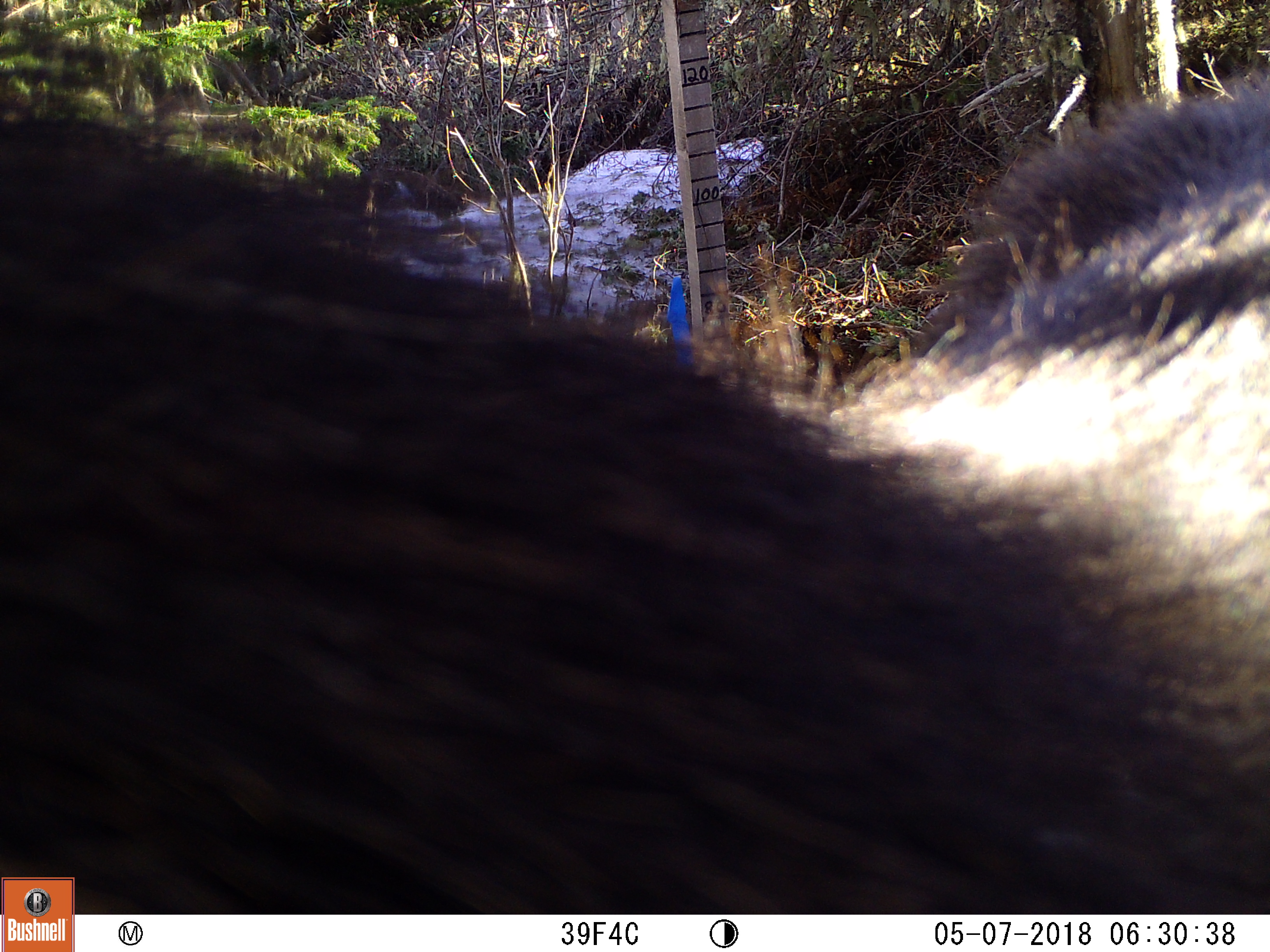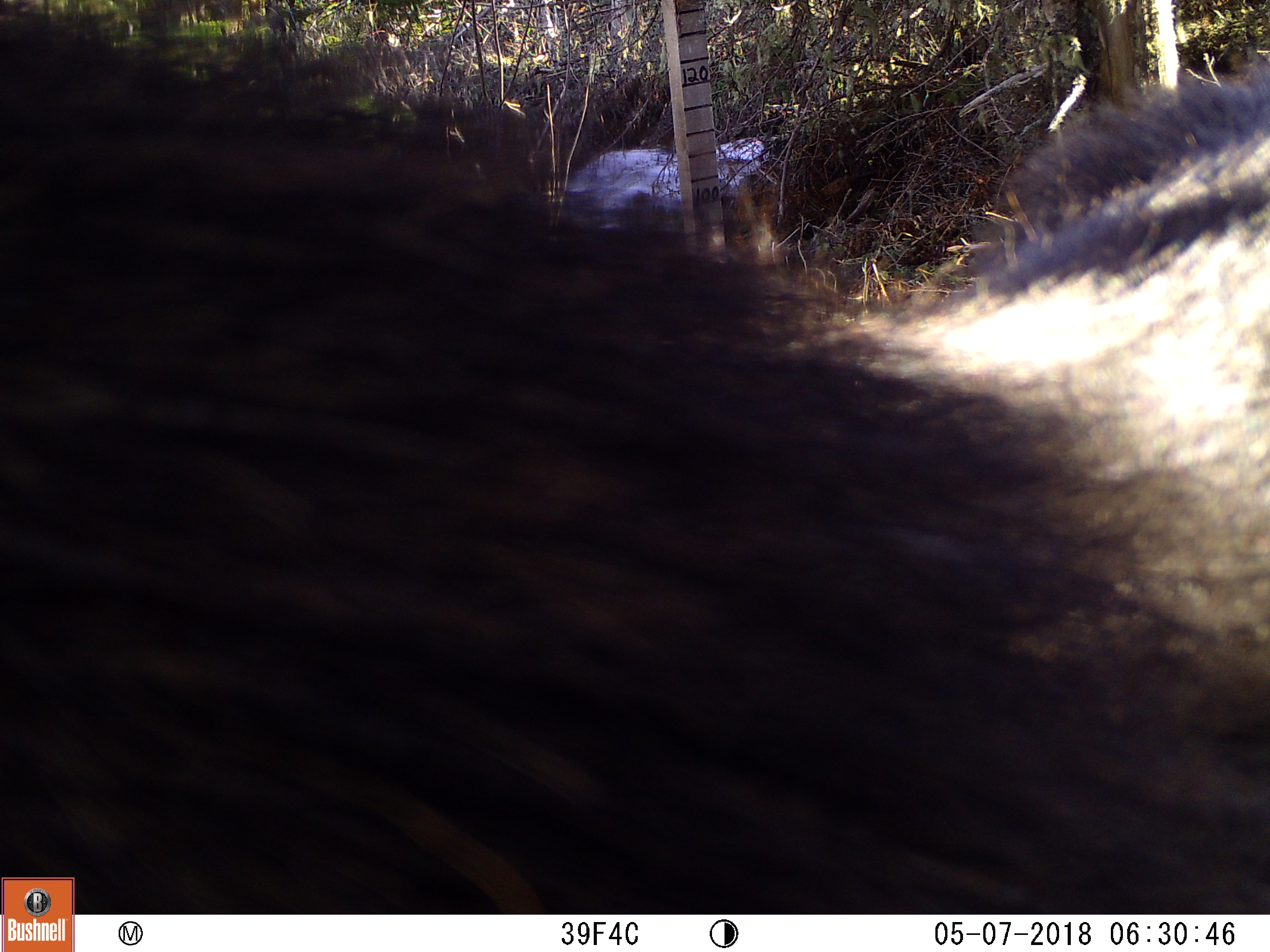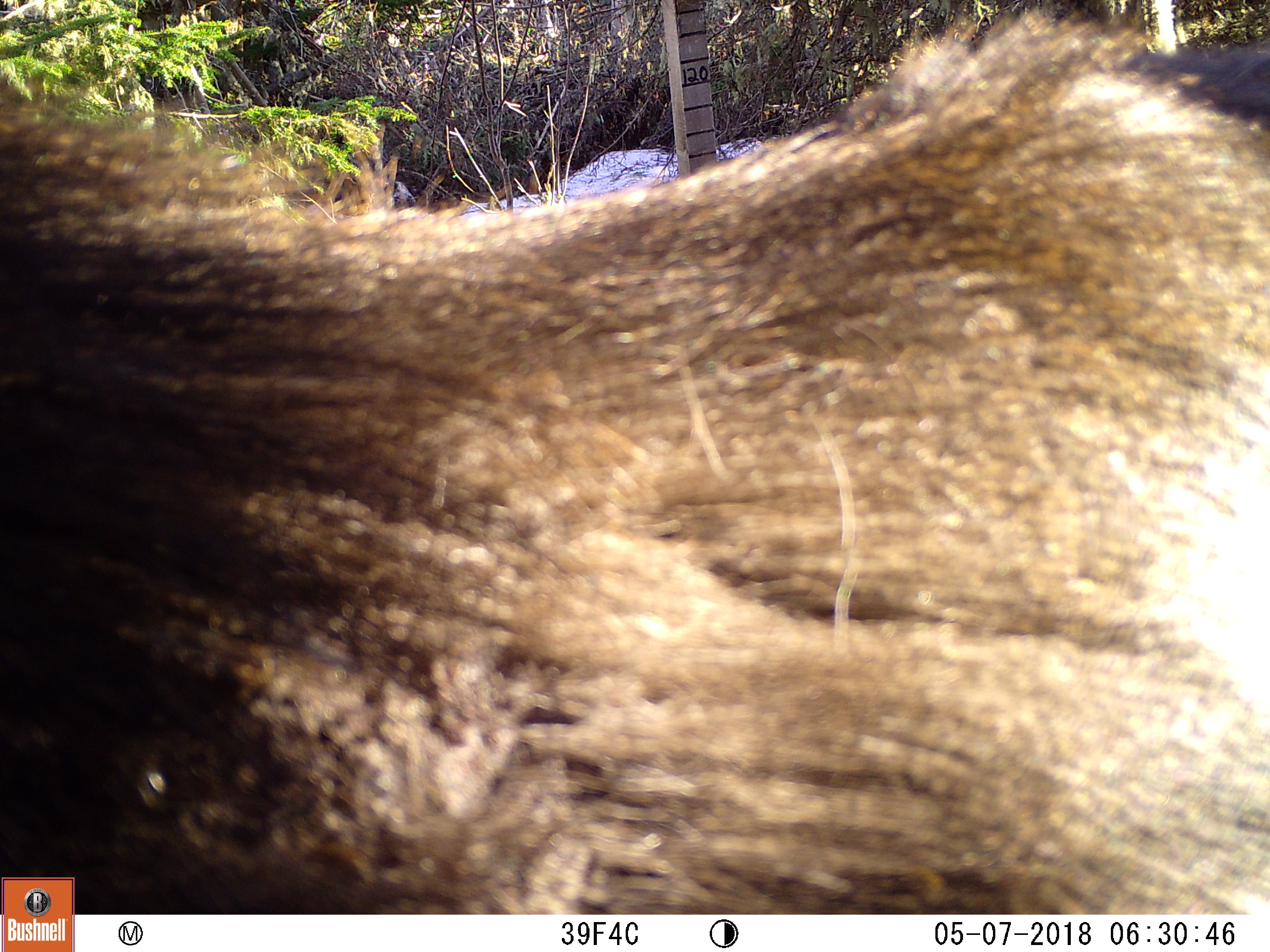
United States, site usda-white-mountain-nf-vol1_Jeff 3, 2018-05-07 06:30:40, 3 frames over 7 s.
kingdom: Animalia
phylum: Chordata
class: Mammalia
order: Artiodactyla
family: Cervidae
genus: Alces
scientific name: Alces alces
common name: moose